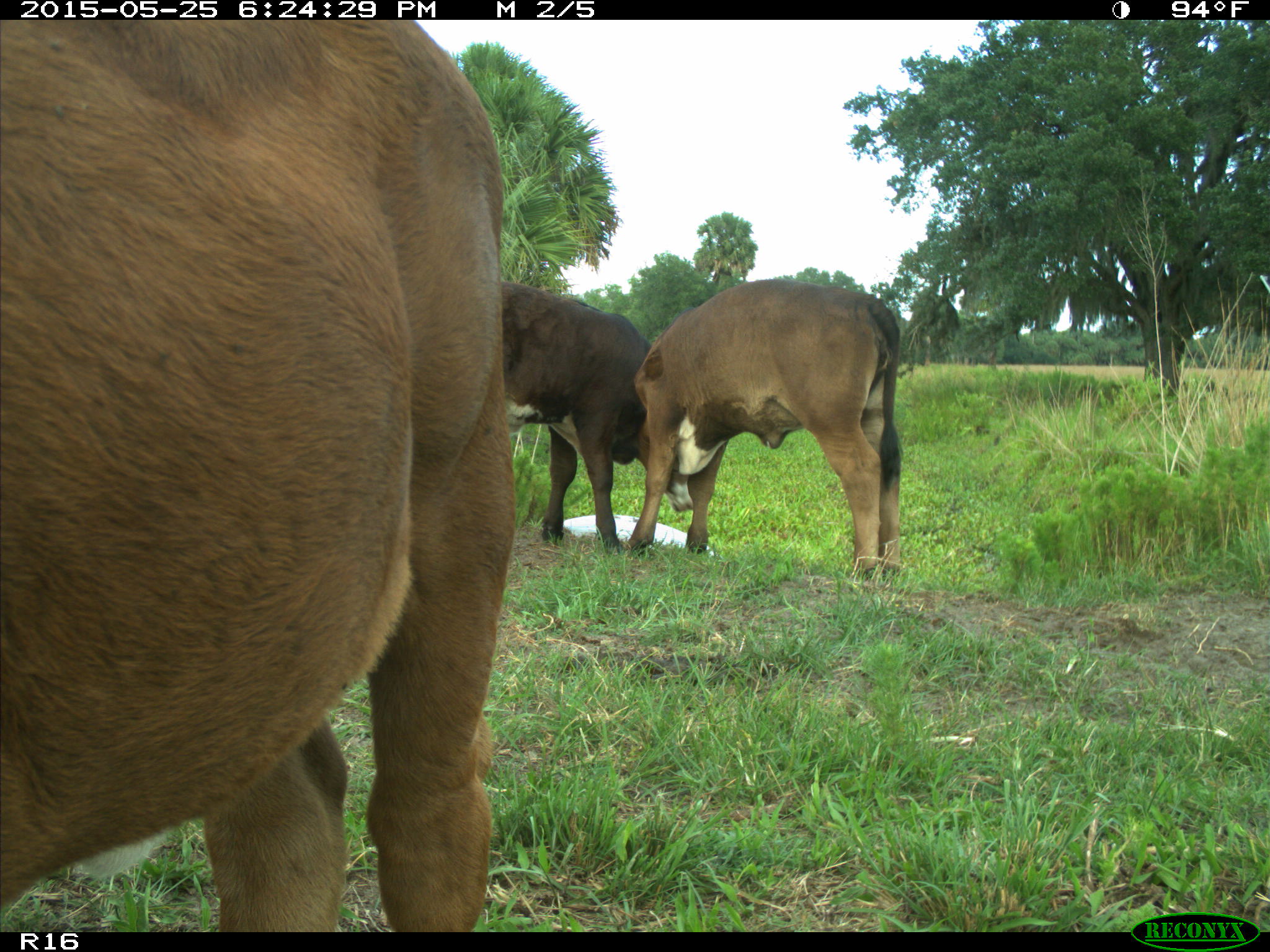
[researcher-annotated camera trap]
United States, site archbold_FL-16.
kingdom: Animalia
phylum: Chordata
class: Mammalia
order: Artiodactyla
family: Bovidae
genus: Bos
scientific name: Bos taurus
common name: domestic cow